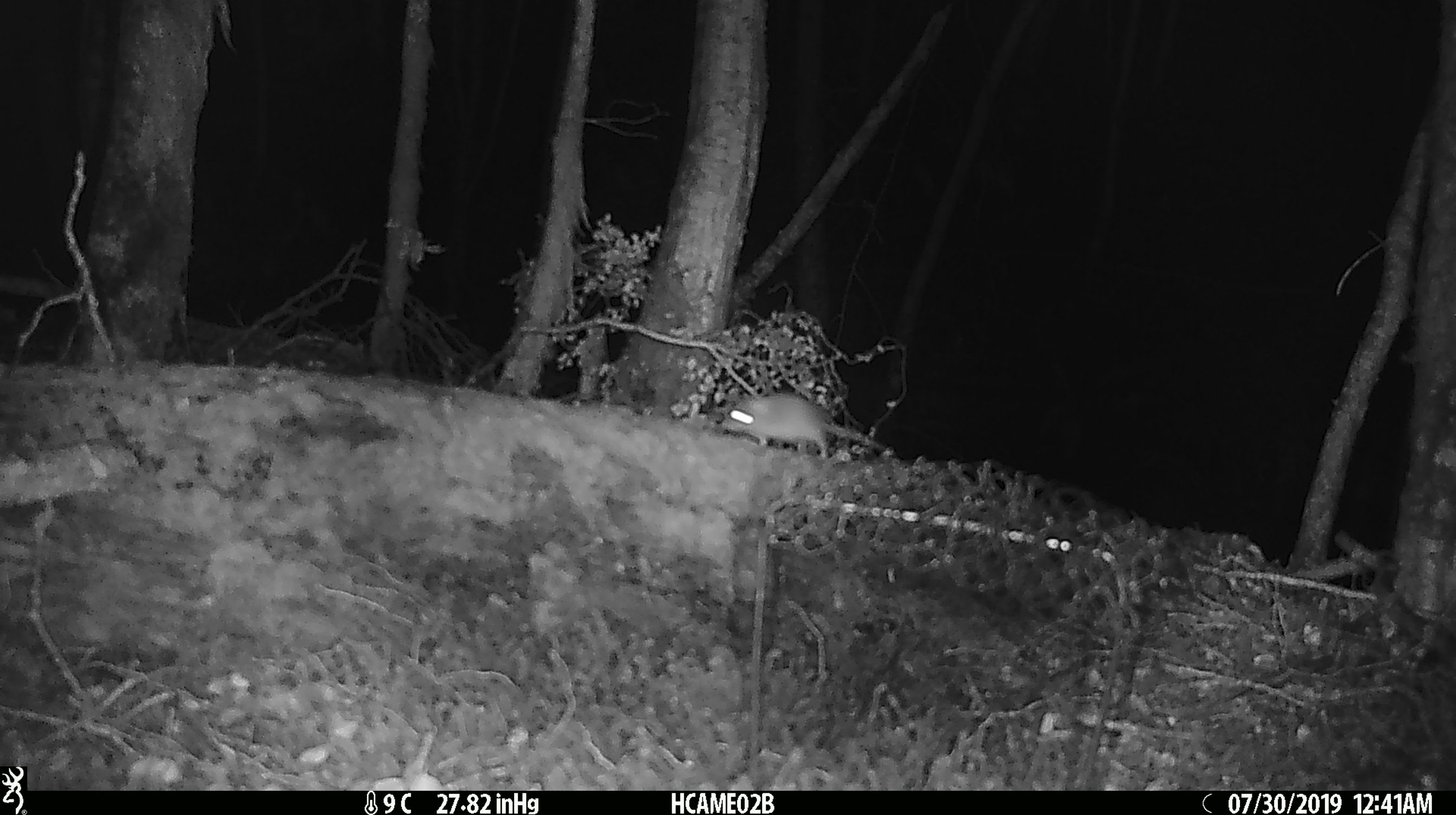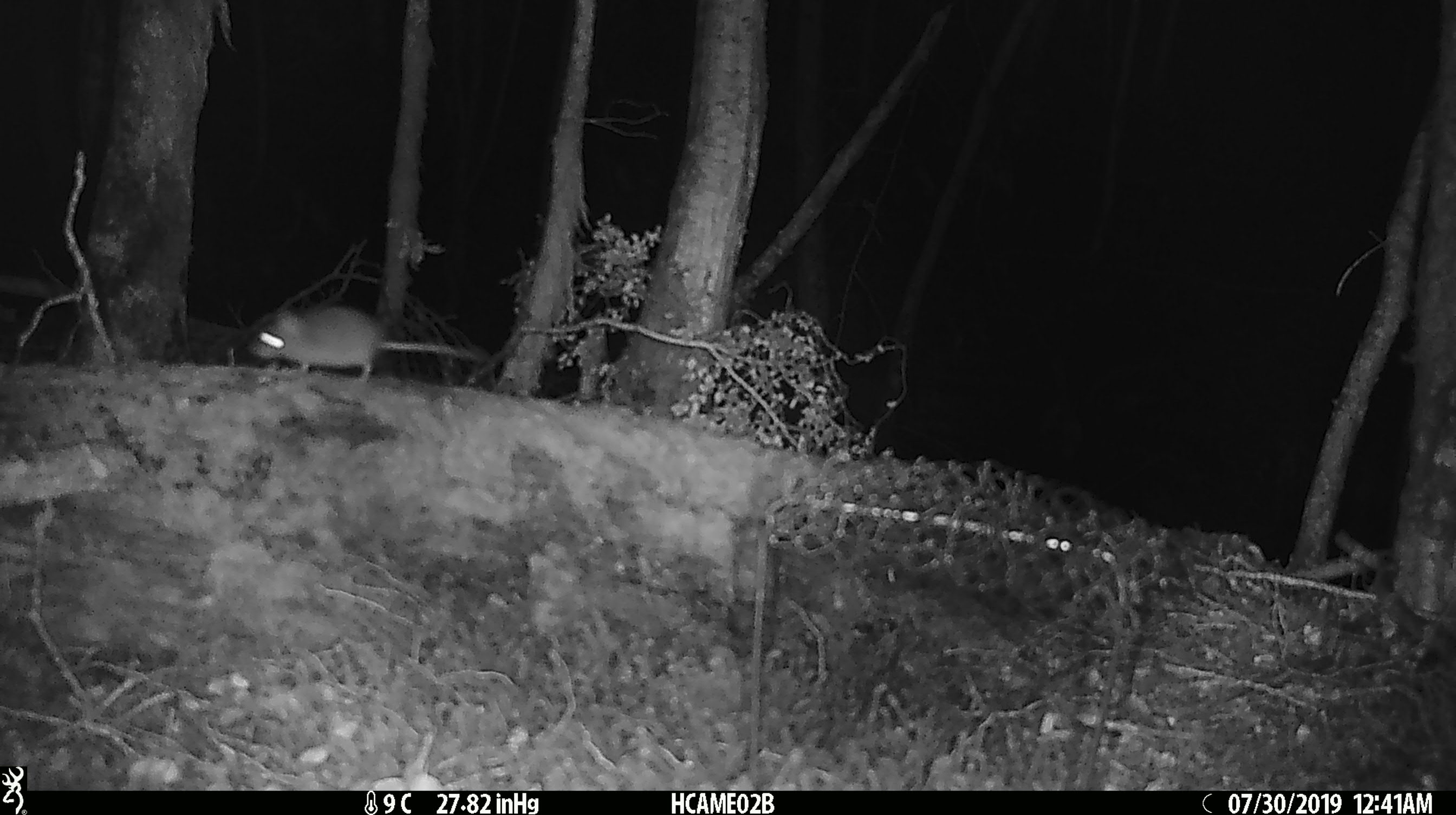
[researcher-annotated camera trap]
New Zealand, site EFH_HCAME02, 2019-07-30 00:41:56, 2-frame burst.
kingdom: Animalia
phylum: Chordata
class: Mammalia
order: Rodentia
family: Muridae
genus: Mus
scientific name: Mus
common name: mouse